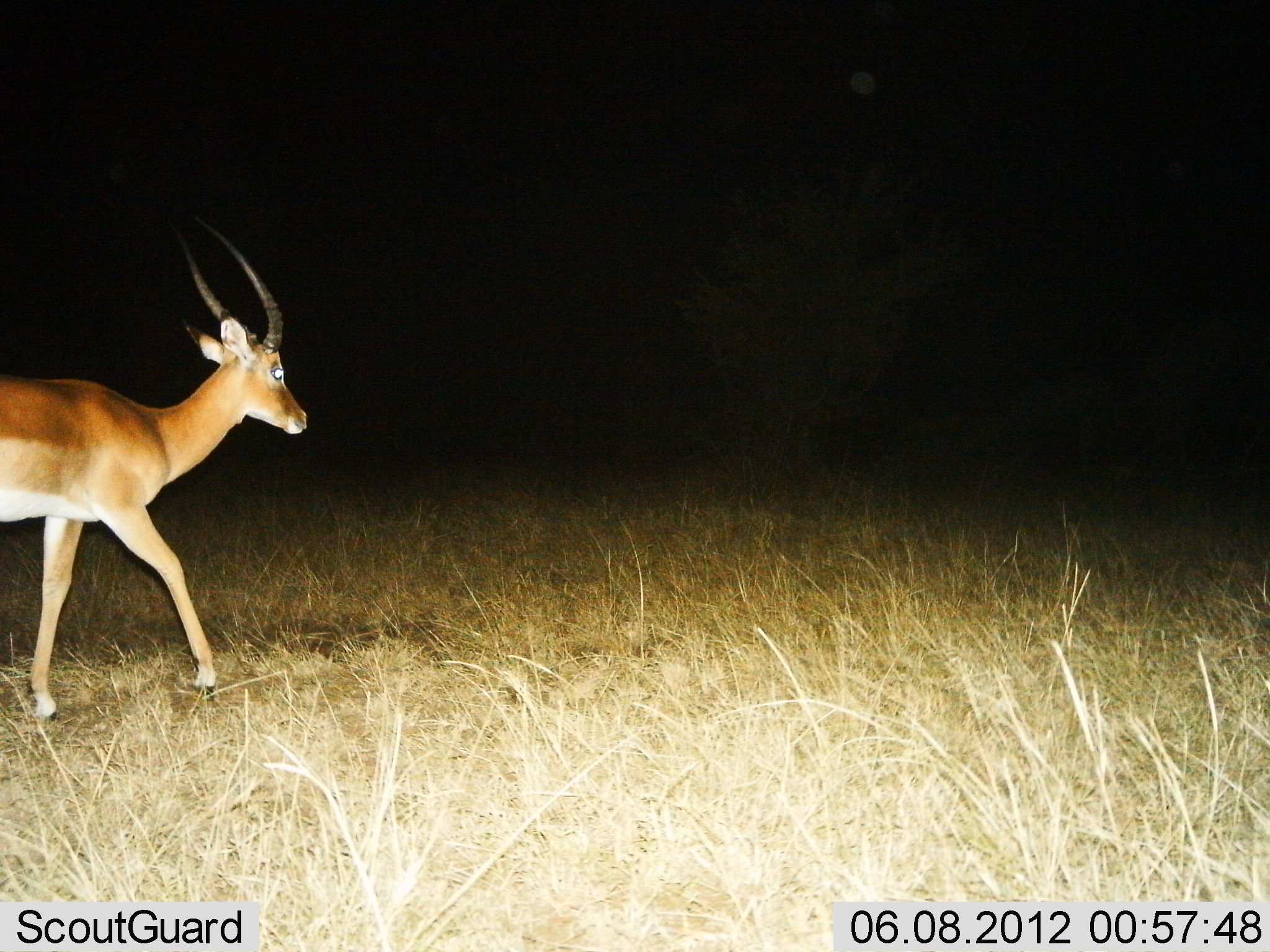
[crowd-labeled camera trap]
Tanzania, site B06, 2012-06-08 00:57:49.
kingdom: Animalia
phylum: Chordata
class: Mammalia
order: Artiodactyla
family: Bovidae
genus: Aepyceros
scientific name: Aepyceros melampus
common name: impala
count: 1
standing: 0%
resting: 0%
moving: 100%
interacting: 0%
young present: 0%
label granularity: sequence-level